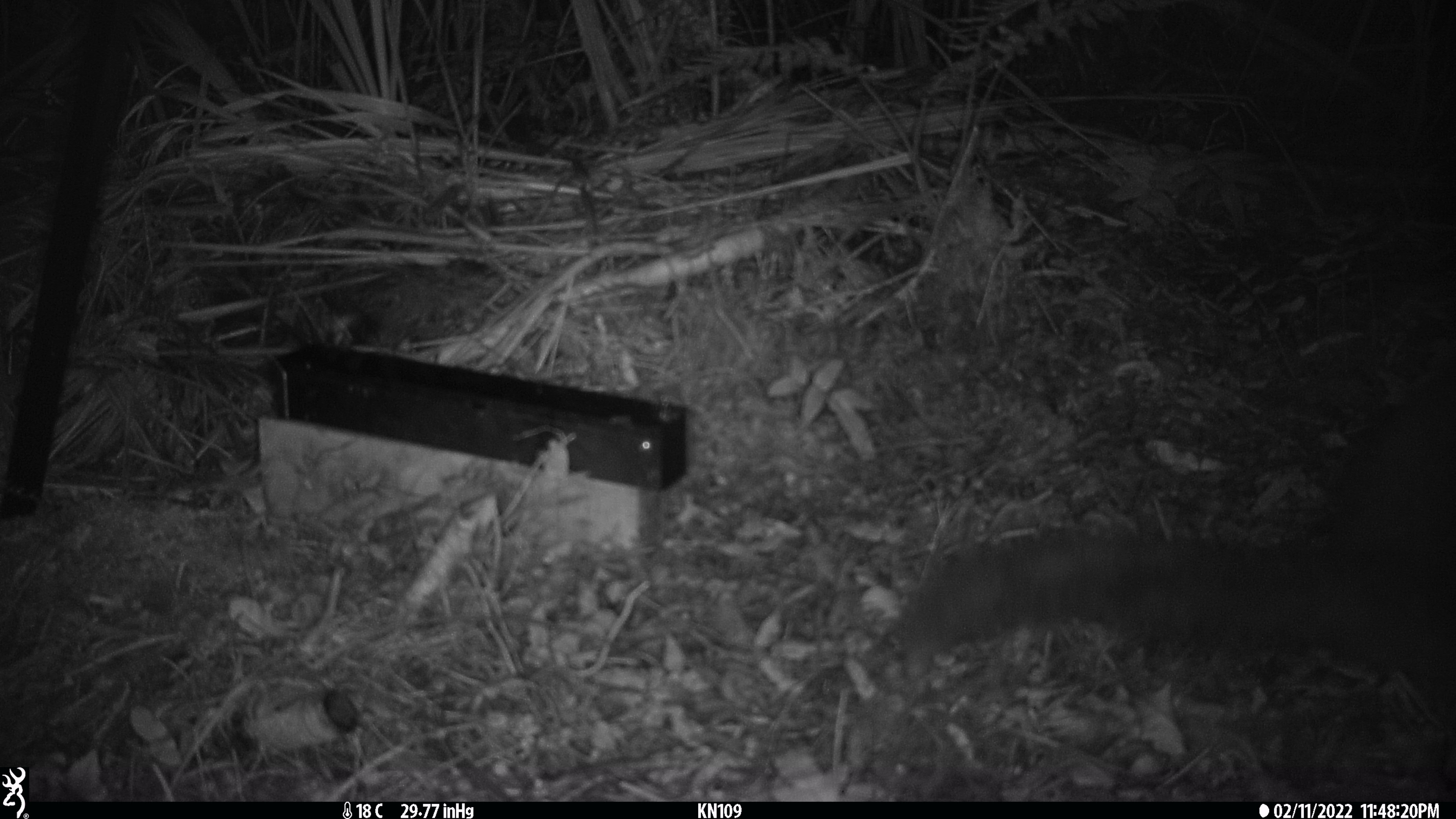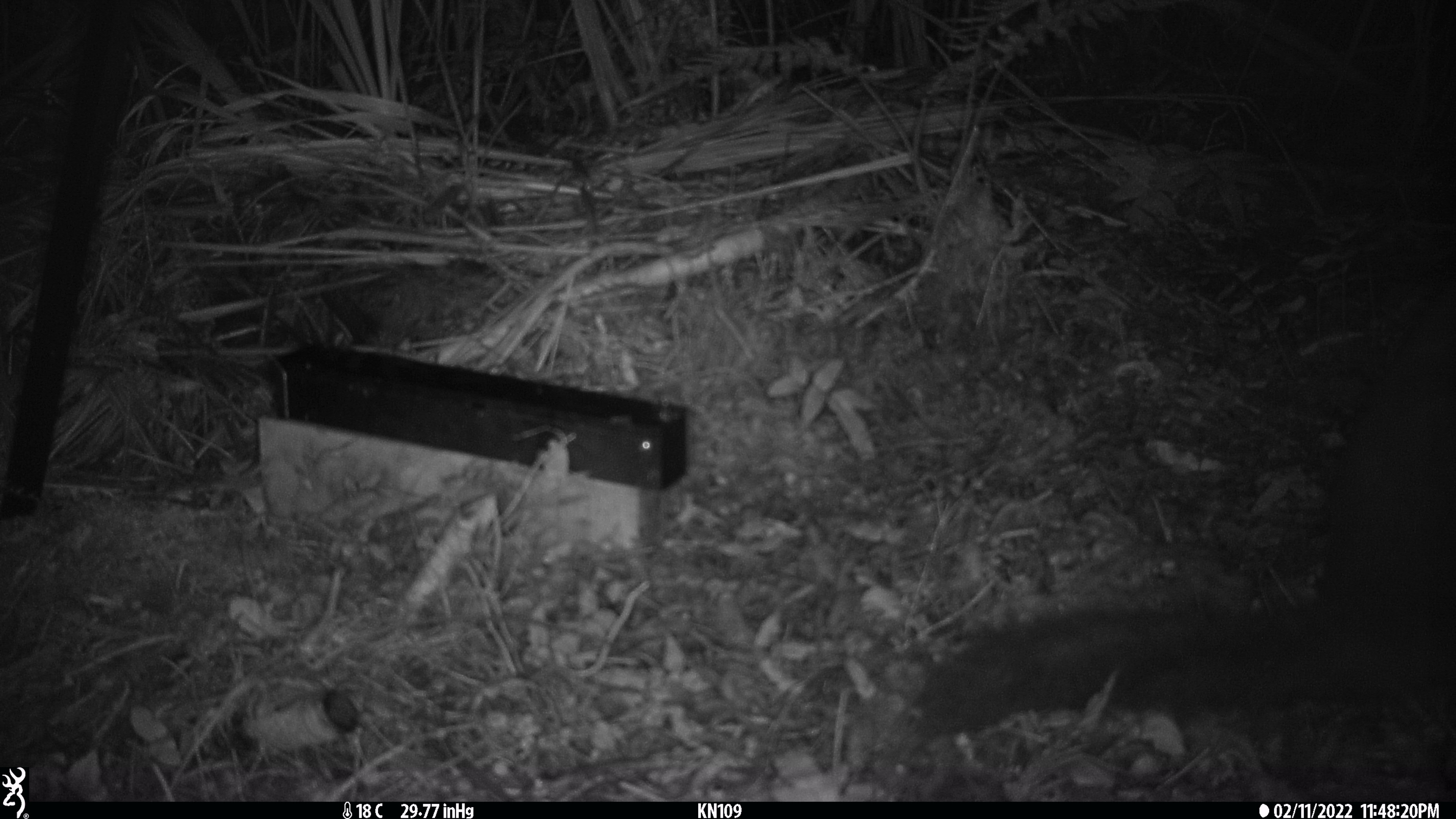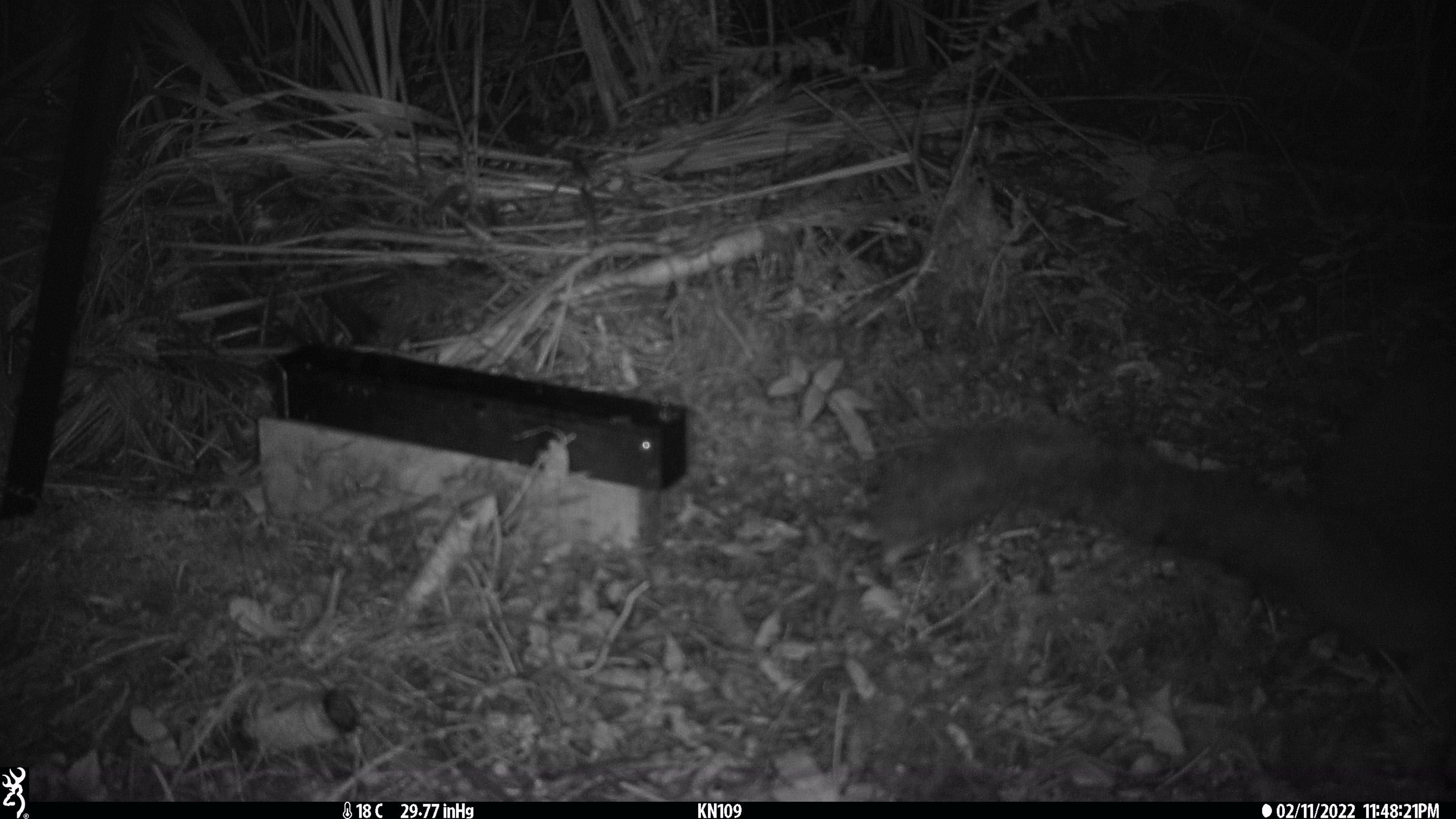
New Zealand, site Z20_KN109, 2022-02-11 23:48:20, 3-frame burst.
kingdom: Animalia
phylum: Chordata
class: Mammalia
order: Diprotodontia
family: Phalangeridae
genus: Trichosurus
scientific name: Trichosurus vulpecula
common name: common brushtail possum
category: possum